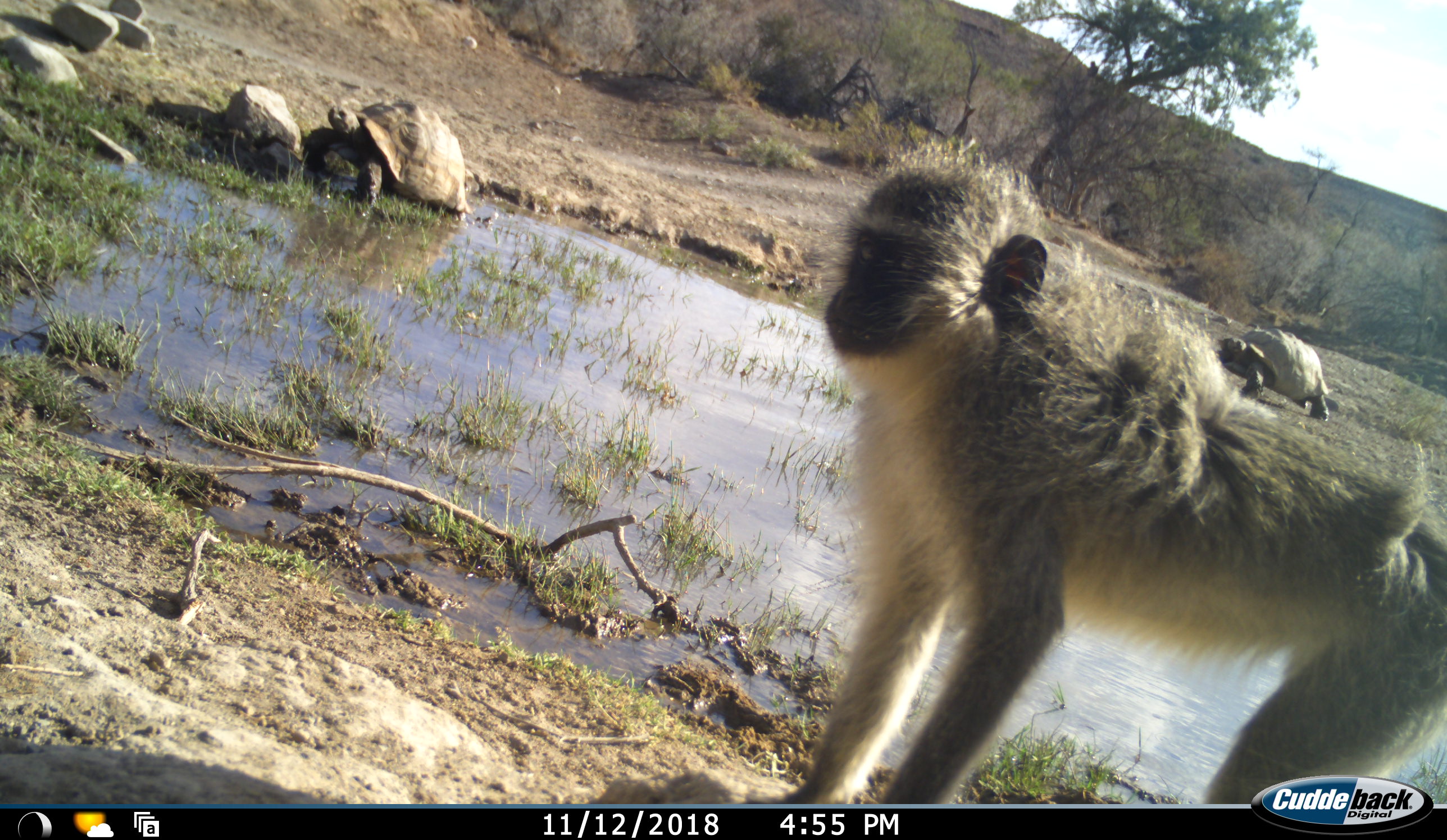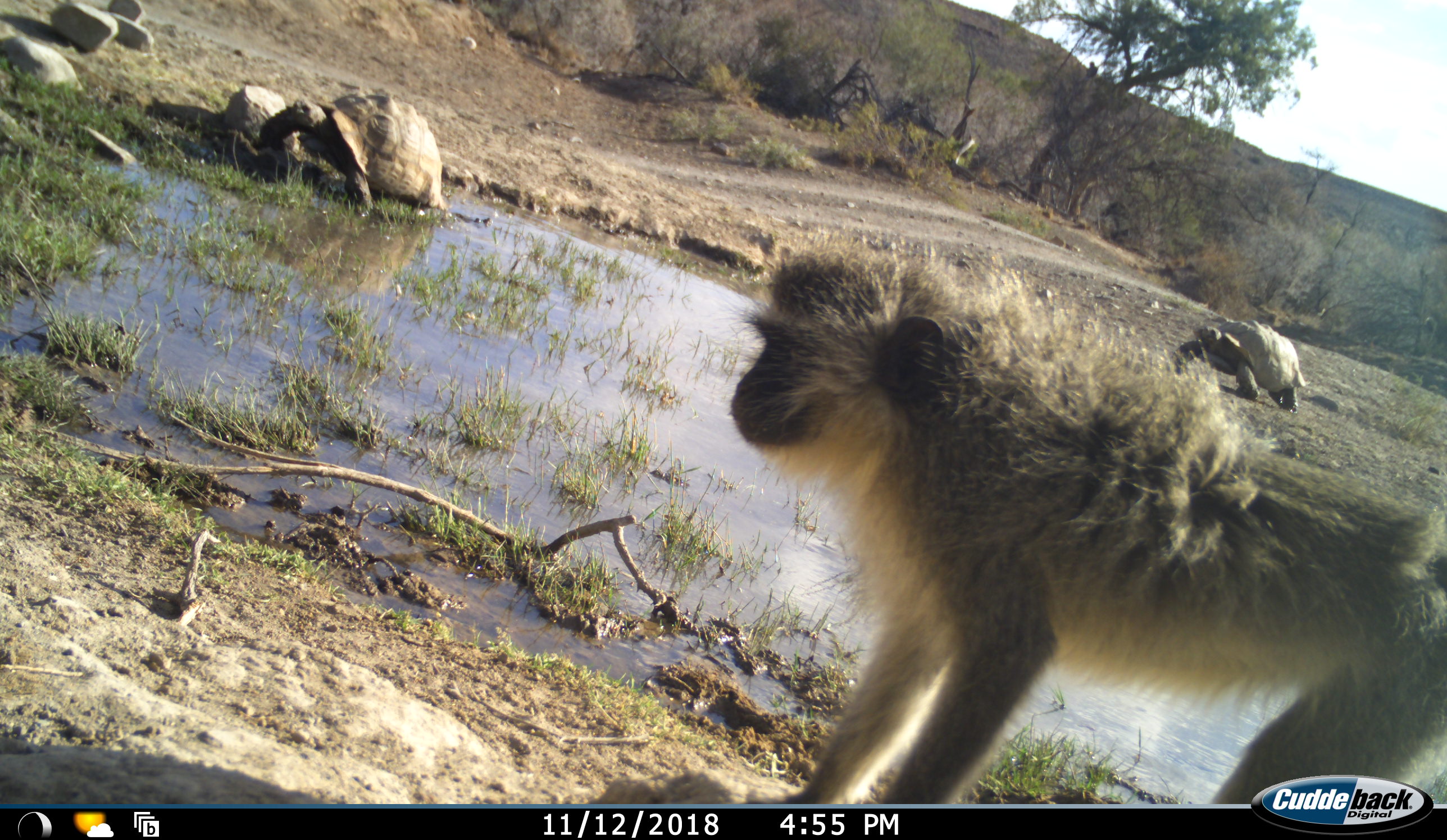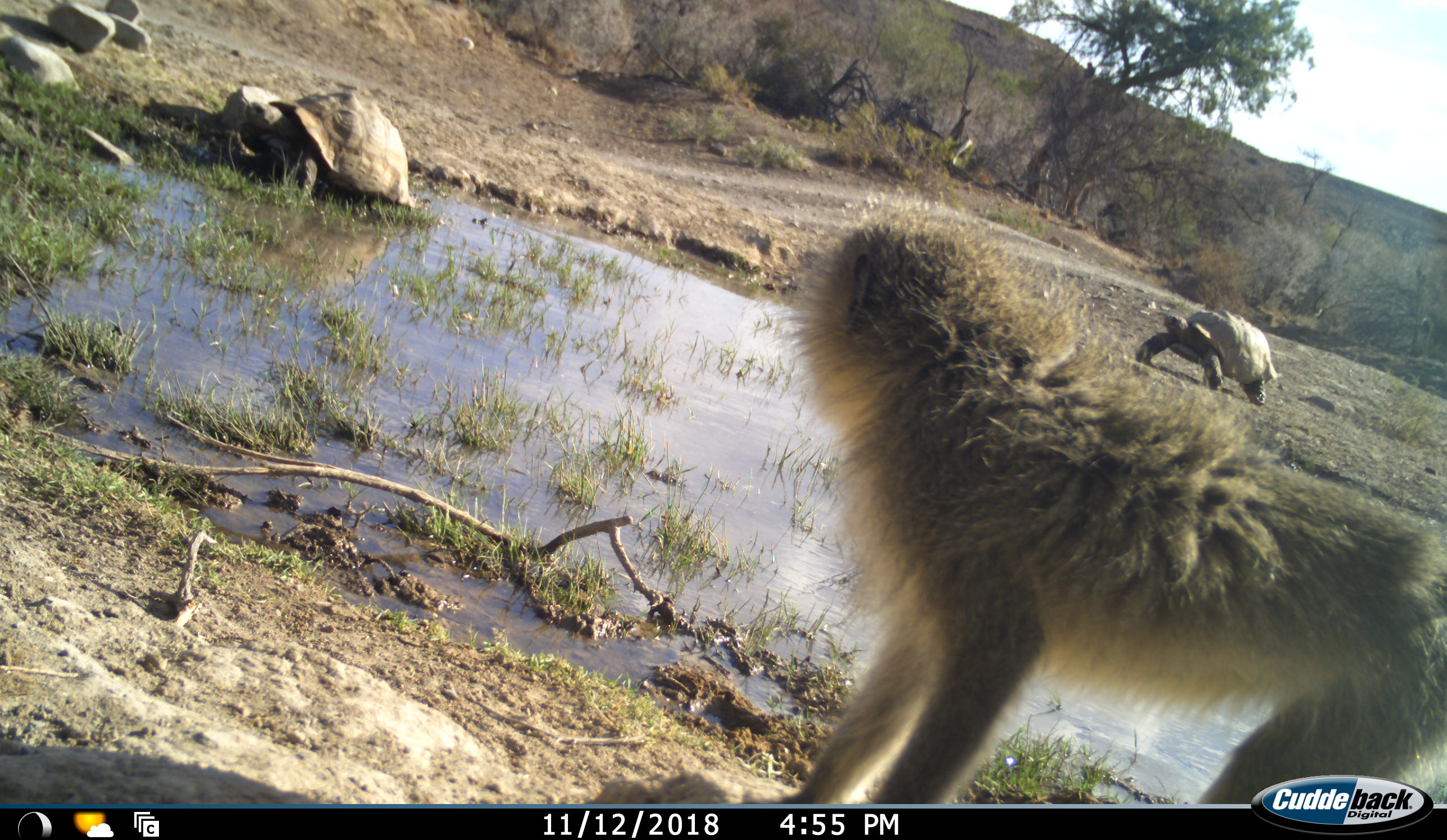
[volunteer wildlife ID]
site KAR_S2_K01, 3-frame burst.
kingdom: Animalia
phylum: Chordata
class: Mammalia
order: Primates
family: Cercopithecidae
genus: Chlorocebus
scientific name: Chlorocebus pygerythrus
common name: vervet monkey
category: monkeyvervet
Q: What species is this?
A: Monkeyvervet (vervet monkey) (Chlorocebus pygerythrus).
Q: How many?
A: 1.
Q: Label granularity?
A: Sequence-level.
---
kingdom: Animalia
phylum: Chordata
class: Reptilia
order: Testudines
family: Testudinidae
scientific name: Testudinidae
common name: tortoise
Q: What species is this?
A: Tortoise (Testudinidae).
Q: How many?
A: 2.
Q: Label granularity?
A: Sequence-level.